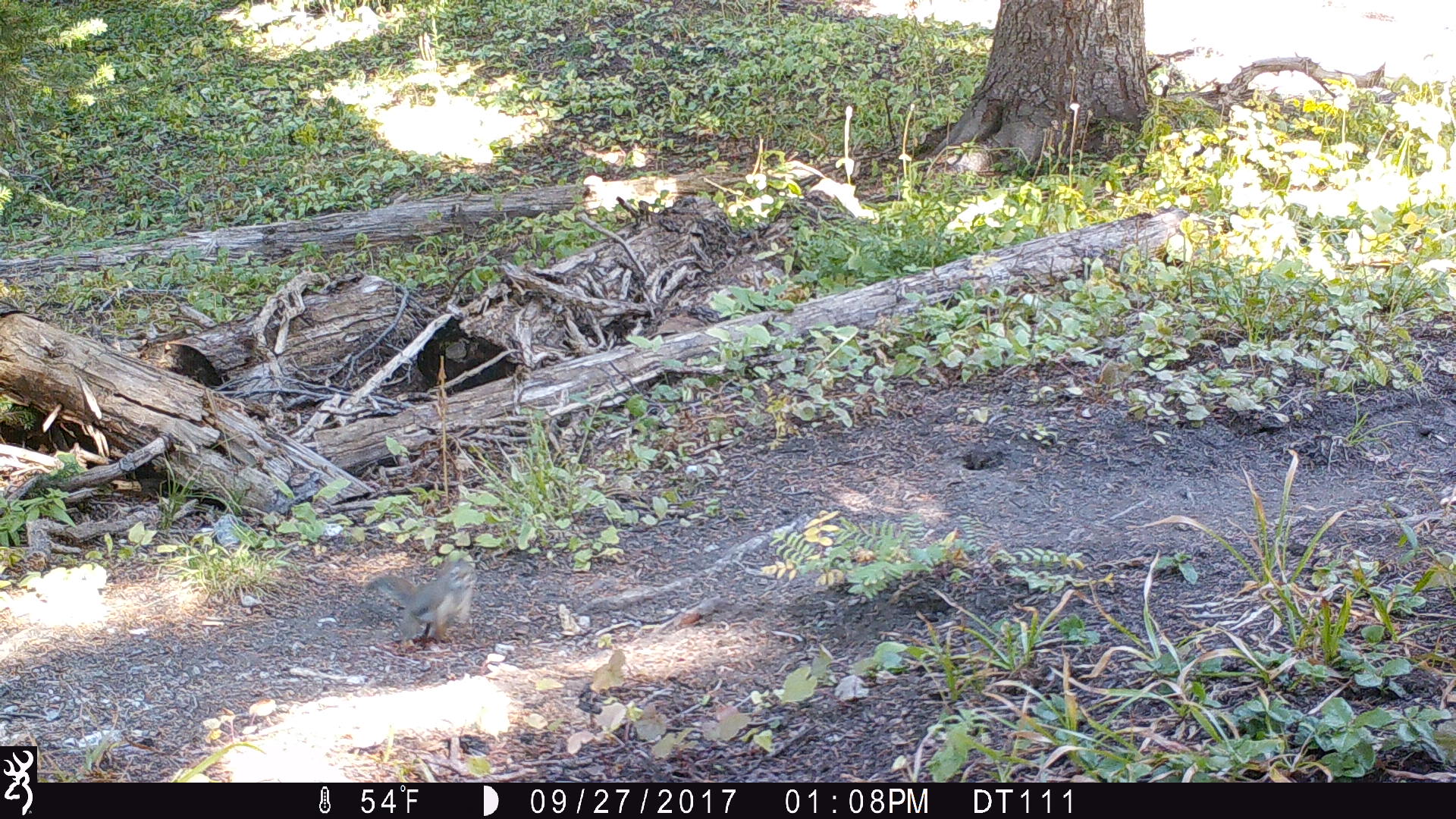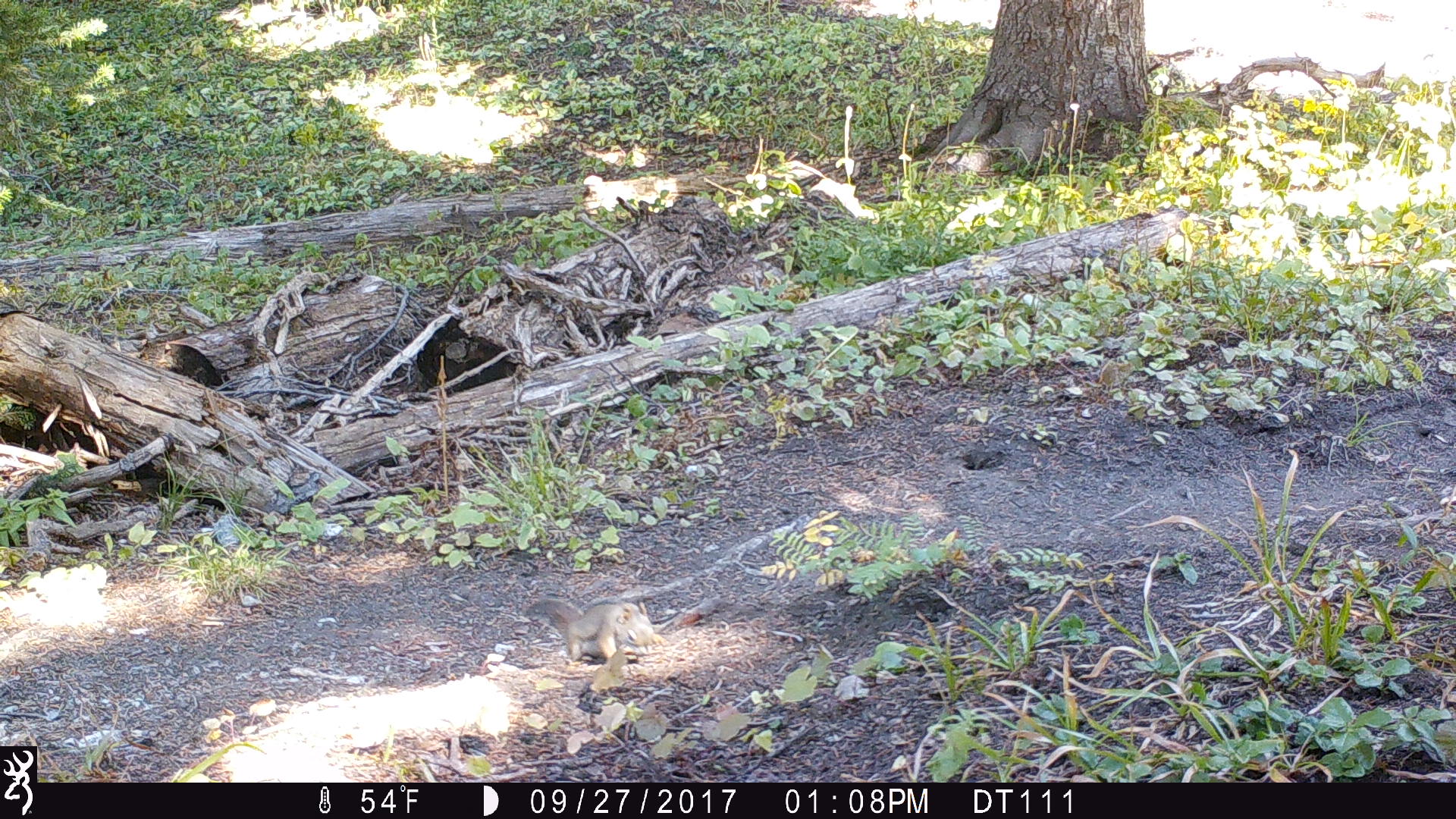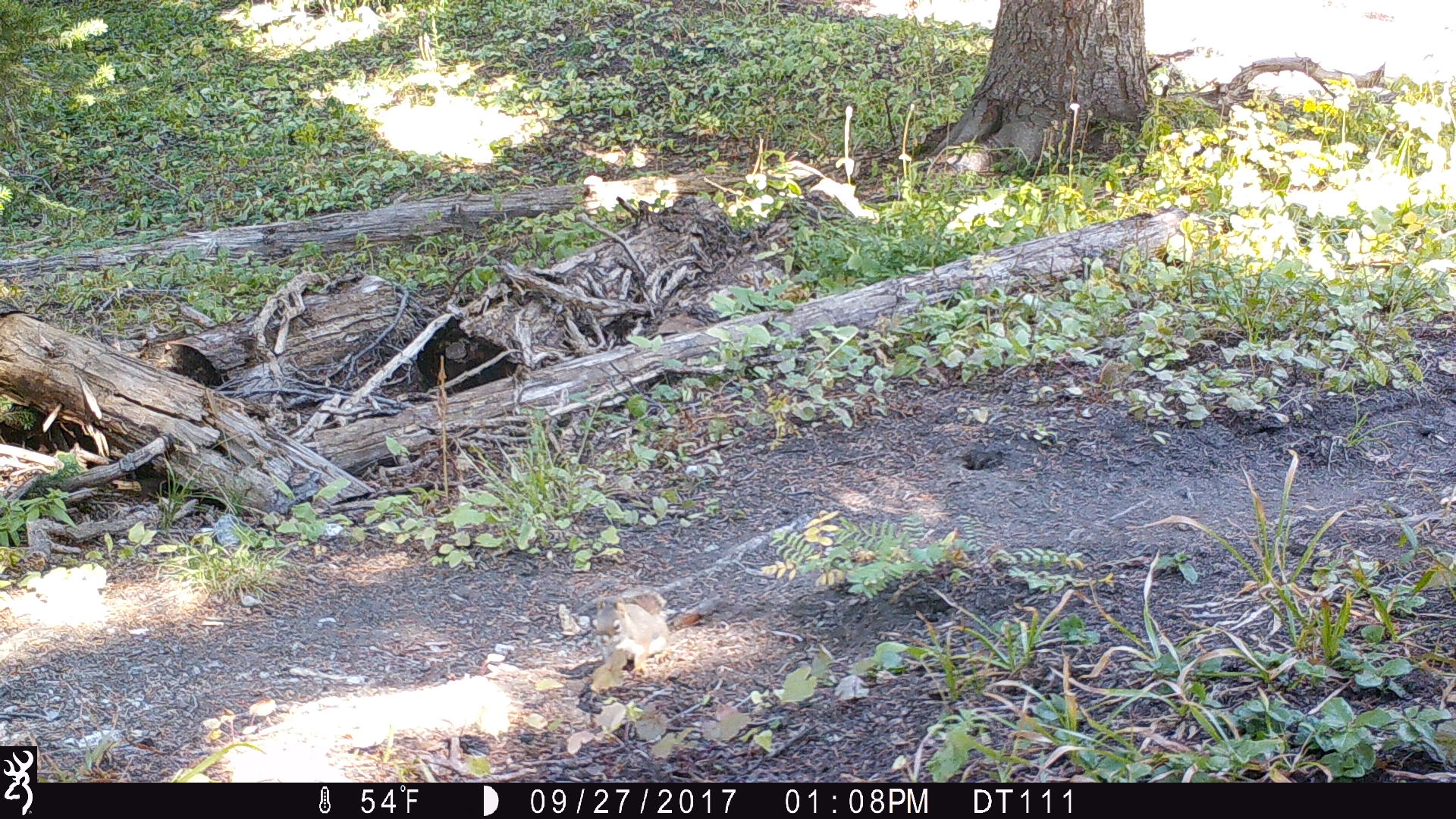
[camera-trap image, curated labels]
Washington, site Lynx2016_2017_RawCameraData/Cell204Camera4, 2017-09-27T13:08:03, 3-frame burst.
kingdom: Animalia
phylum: Chordata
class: Mammalia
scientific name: Mammalia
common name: small mammal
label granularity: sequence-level